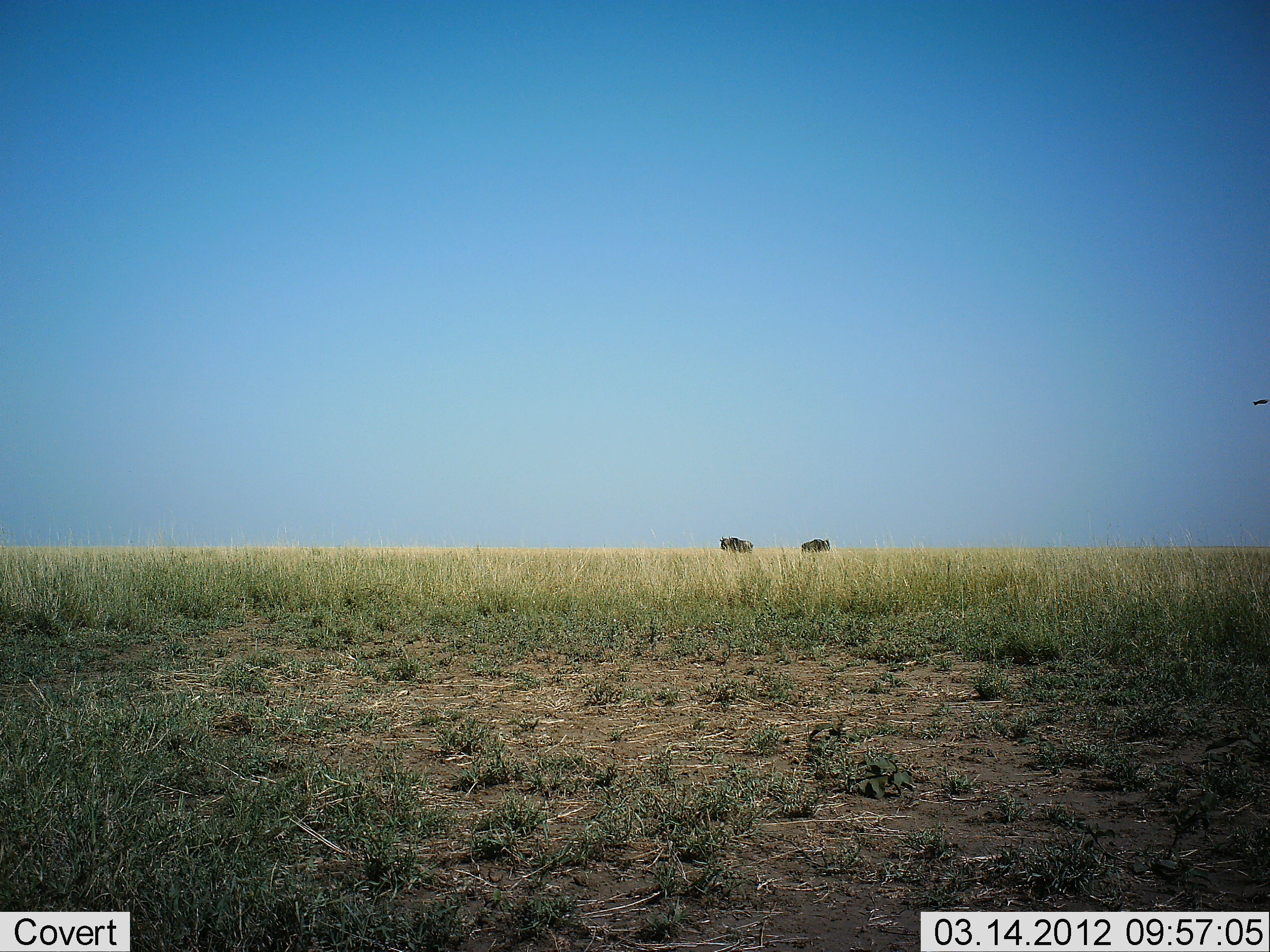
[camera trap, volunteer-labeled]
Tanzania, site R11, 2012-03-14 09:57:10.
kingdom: Animalia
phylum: Chordata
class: Mammalia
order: Artiodactyla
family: Bovidae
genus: Connochaetes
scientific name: Connochaetes taurinus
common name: blue wildebeest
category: wildebeest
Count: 2.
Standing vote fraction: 83%.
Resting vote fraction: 0%.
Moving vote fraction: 17%.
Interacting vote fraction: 0%.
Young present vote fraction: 0%.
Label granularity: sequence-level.